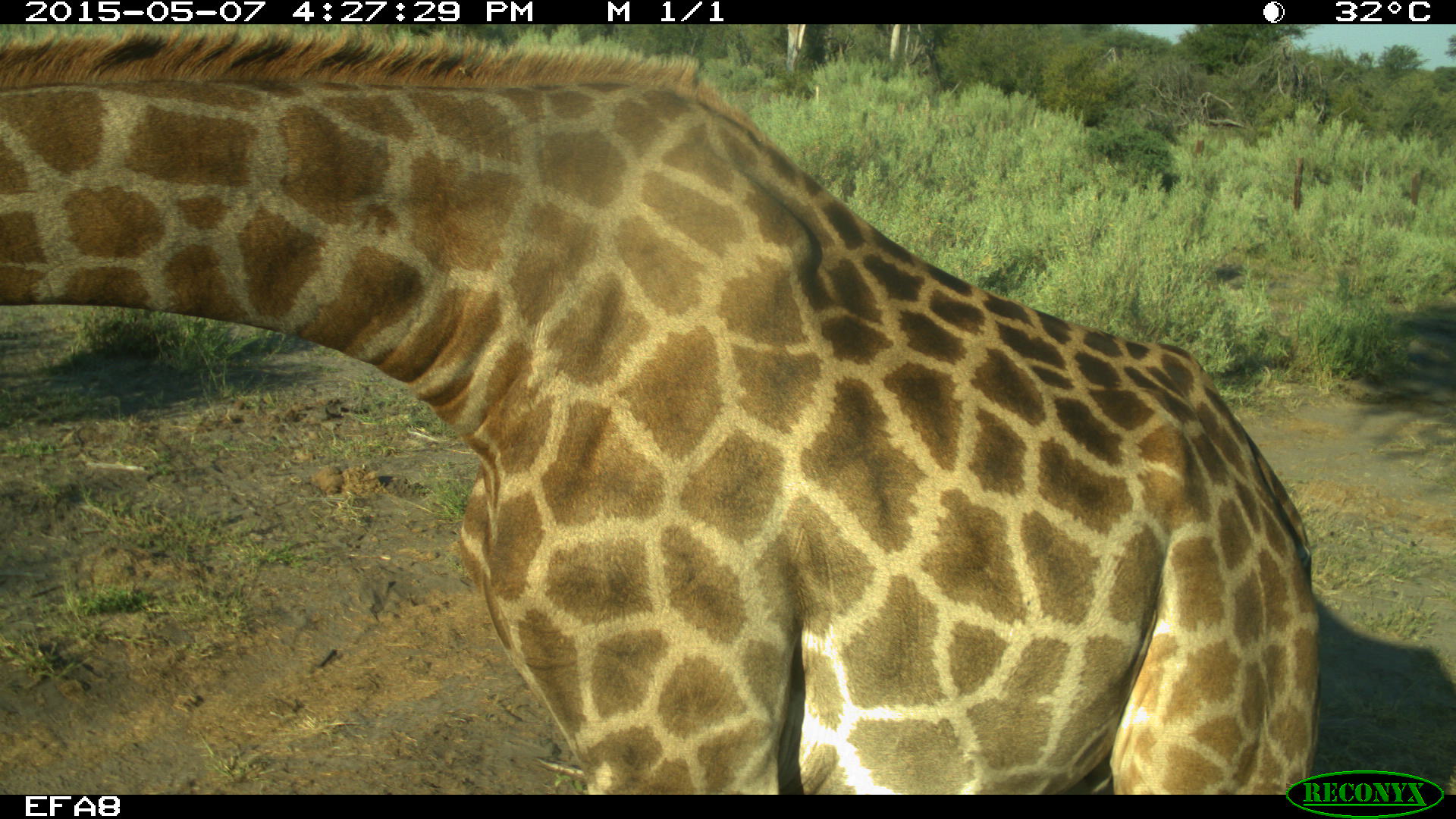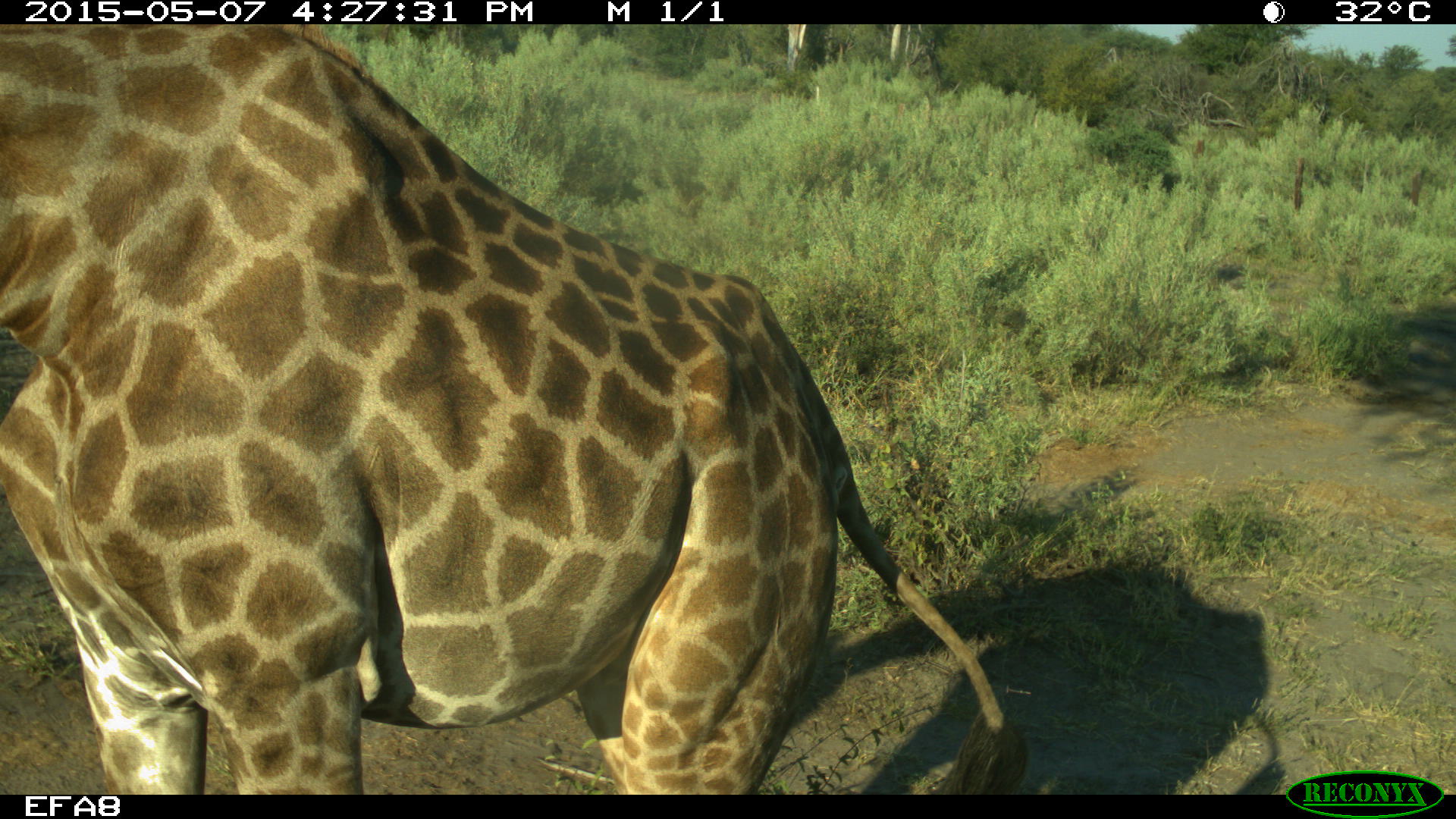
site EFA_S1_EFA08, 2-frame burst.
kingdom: Animalia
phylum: Chordata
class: Mammalia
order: Artiodactyla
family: Giraffidae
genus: Giraffa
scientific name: Giraffa camelopardalis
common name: giraffe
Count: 1.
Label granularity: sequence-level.